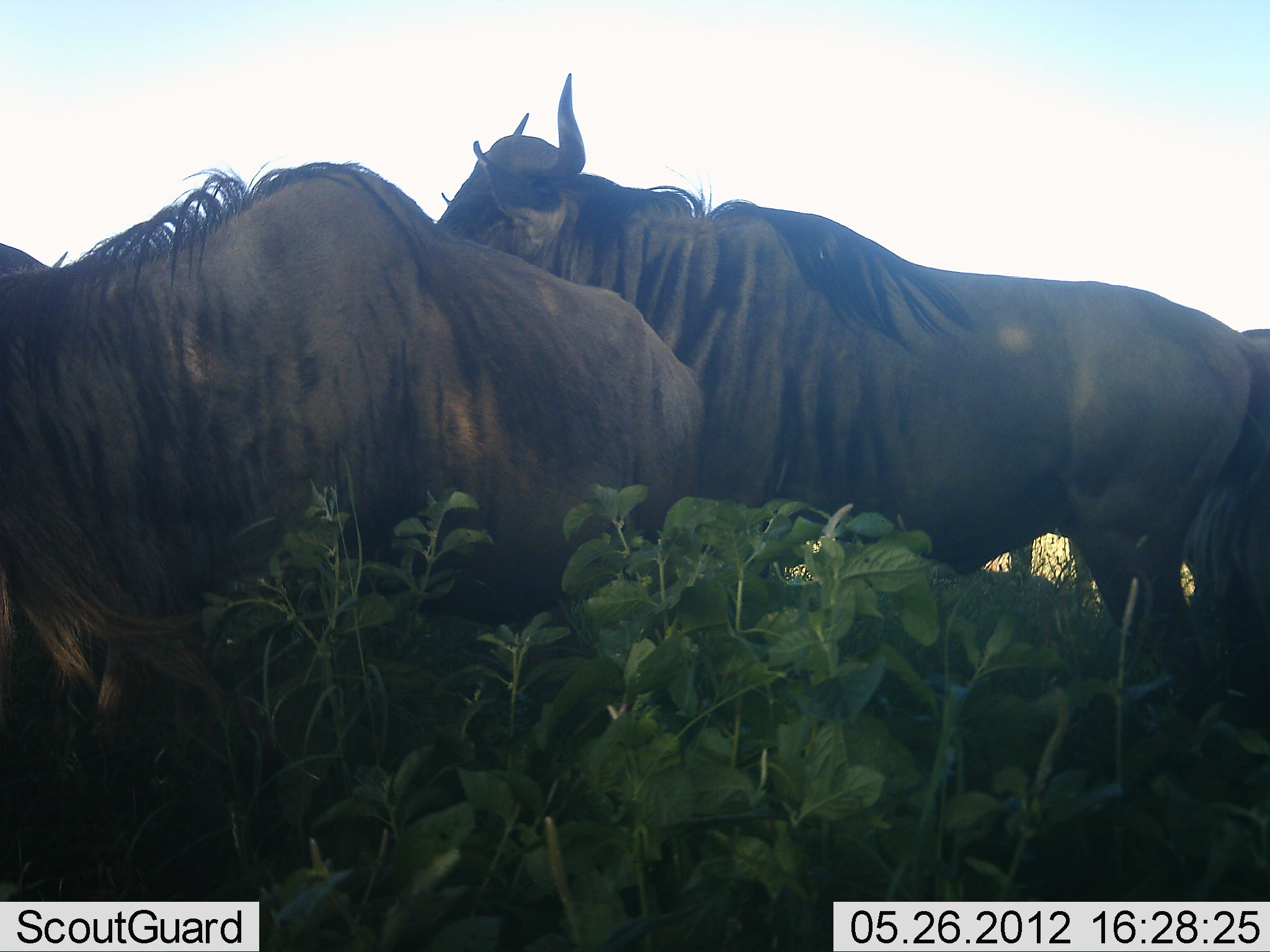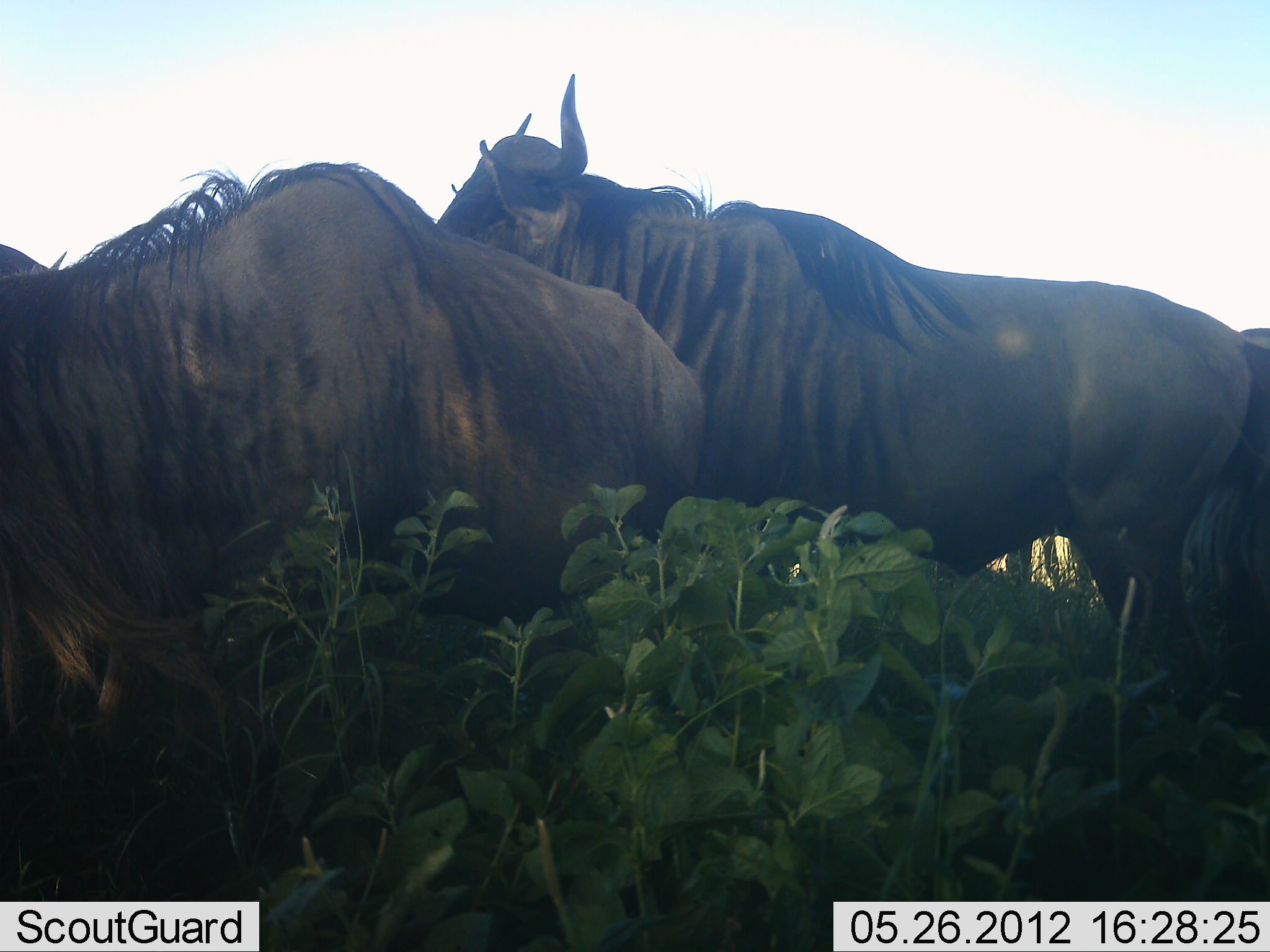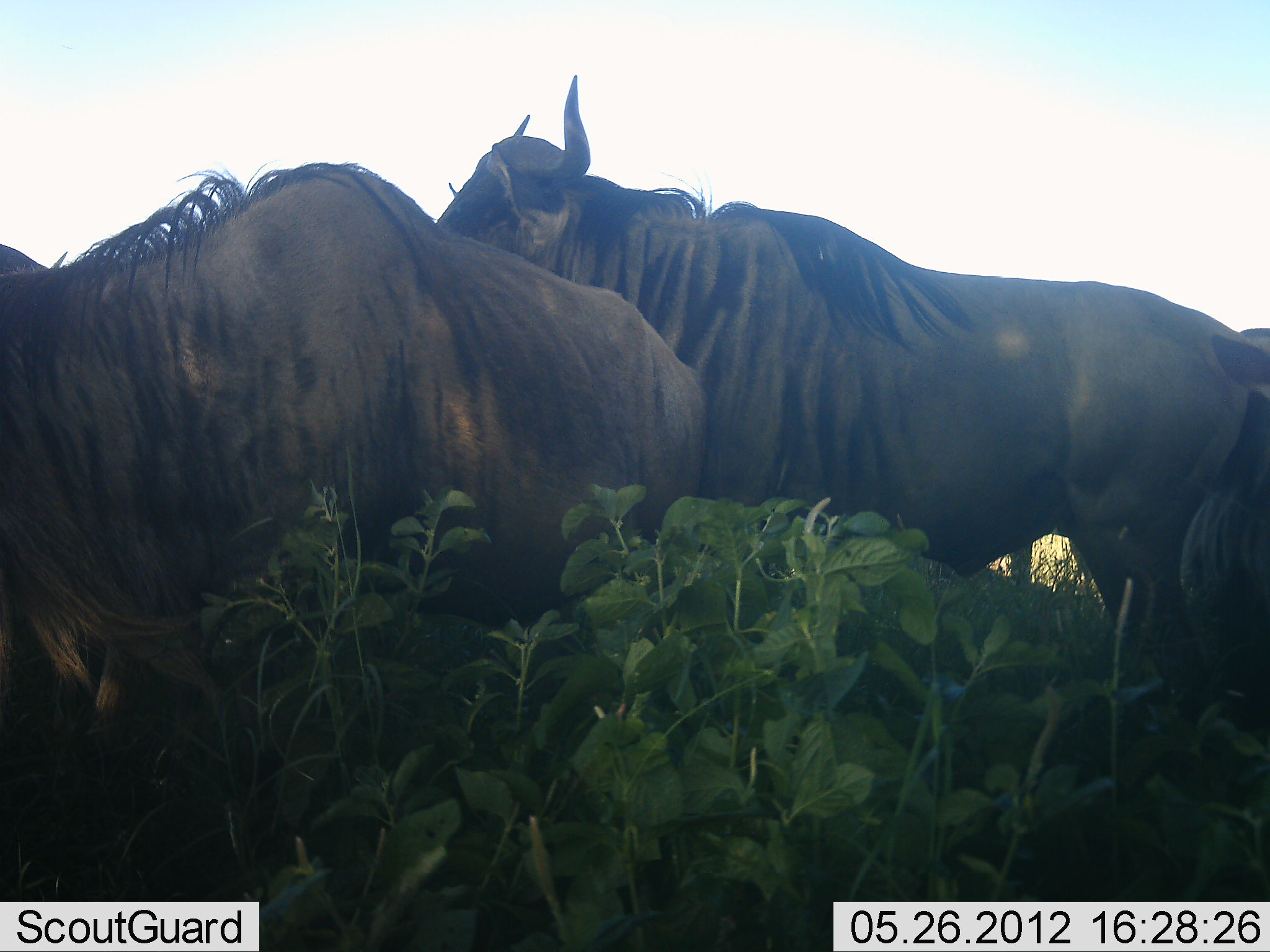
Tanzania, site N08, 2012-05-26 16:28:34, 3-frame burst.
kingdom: Animalia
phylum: Chordata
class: Mammalia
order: Artiodactyla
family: Bovidae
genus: Connochaetes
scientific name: Connochaetes taurinus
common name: blue wildebeest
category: wildebeest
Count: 4.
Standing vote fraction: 92%.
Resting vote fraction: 4%.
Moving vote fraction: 4%.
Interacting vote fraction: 4%.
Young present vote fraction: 0%.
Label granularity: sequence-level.